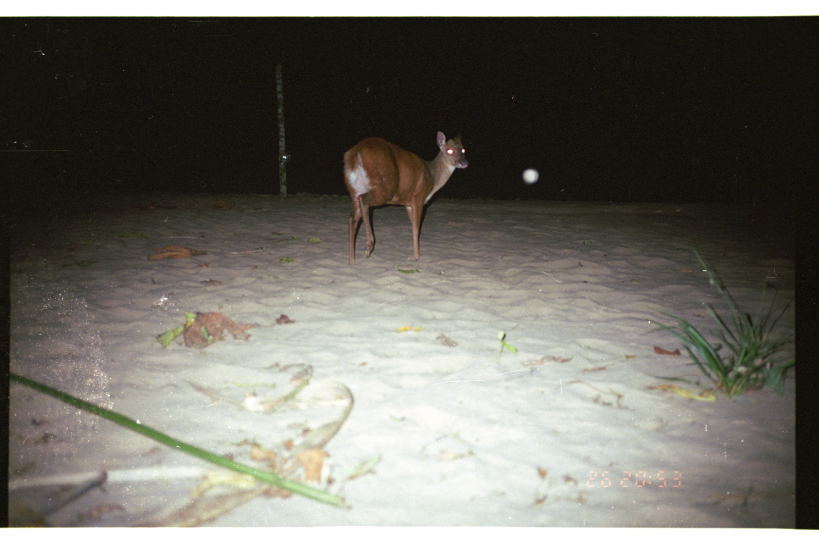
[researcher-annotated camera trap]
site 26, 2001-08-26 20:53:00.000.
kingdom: Animalia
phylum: Chordata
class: Mammalia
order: Artiodactyla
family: Cervidae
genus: Mazama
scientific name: Mazama americana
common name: red brocket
Mazama americana (red brocket).